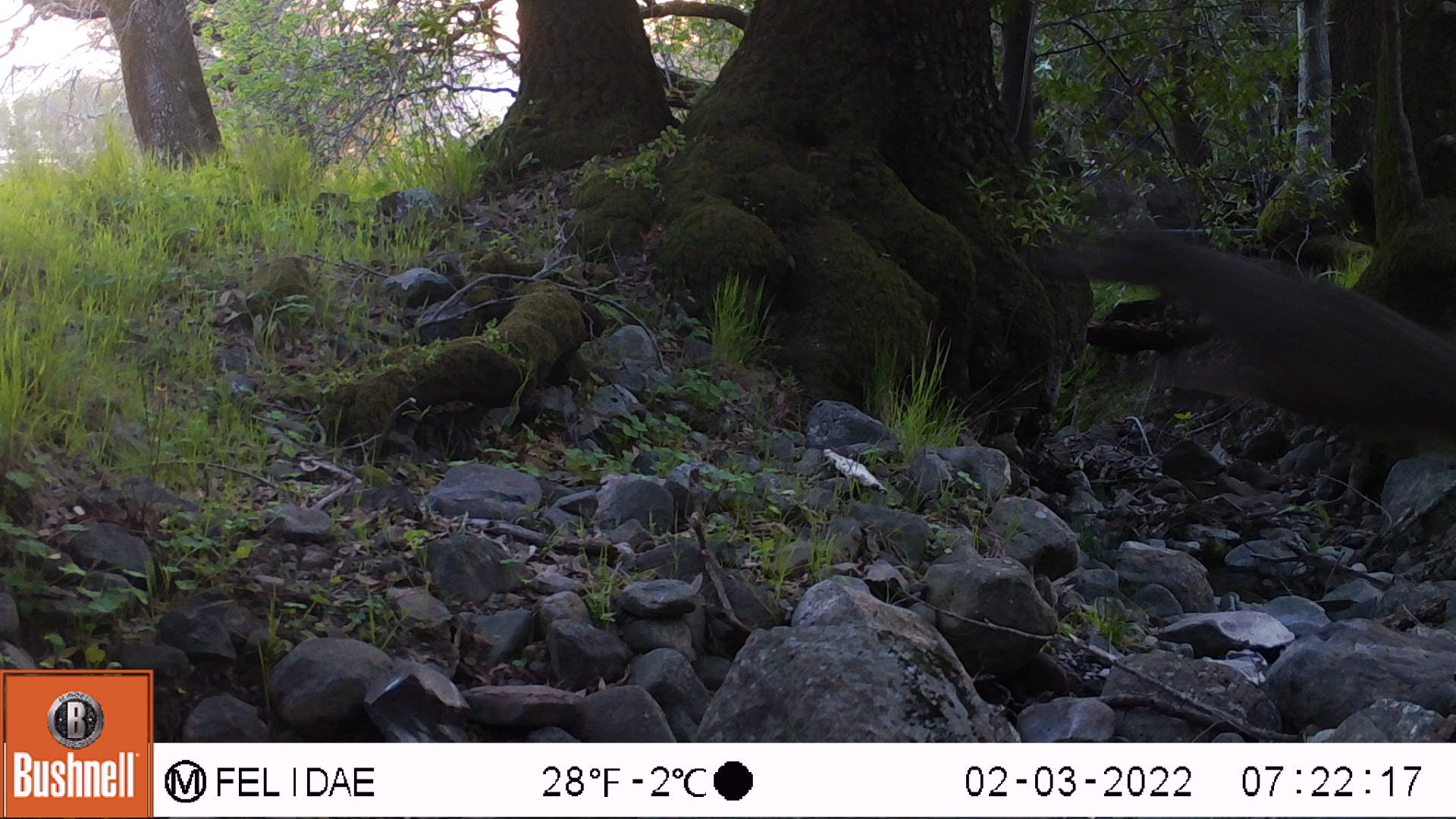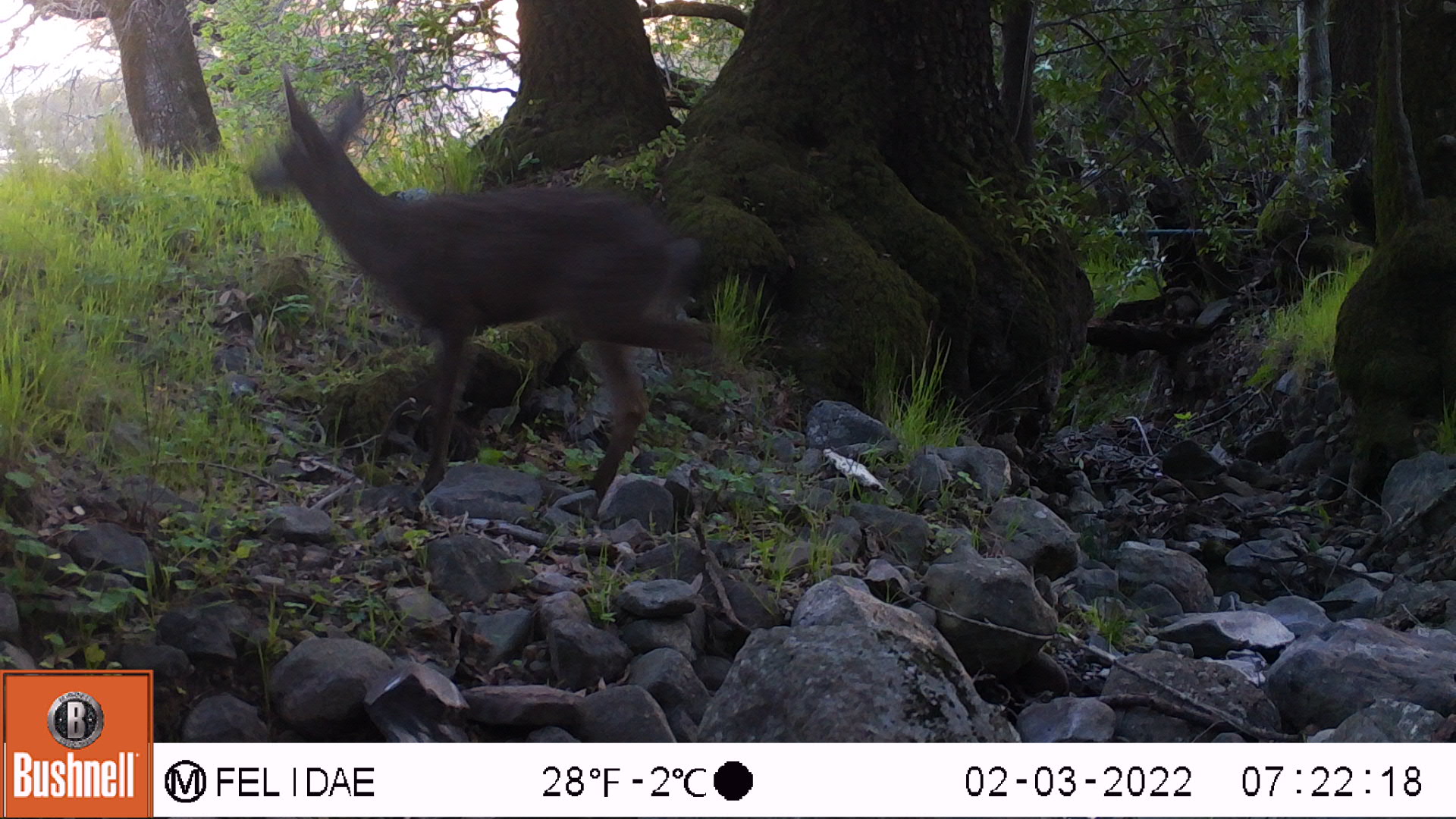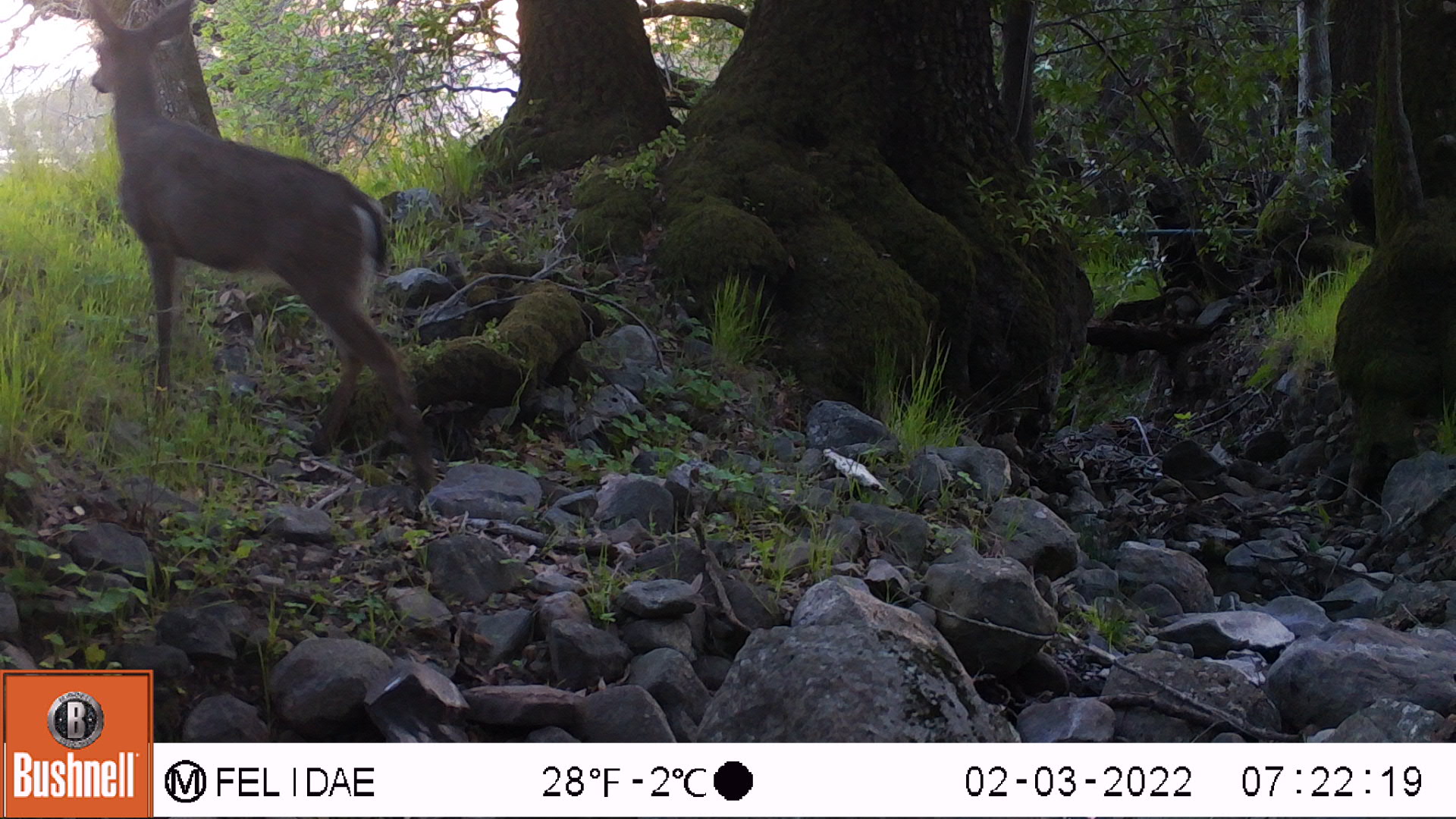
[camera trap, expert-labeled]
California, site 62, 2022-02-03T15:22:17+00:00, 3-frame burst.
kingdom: Animalia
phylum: Chordata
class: Mammalia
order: Artiodactyla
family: Cervidae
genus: Odocoileus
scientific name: Odocoileus hemionus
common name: mule deer